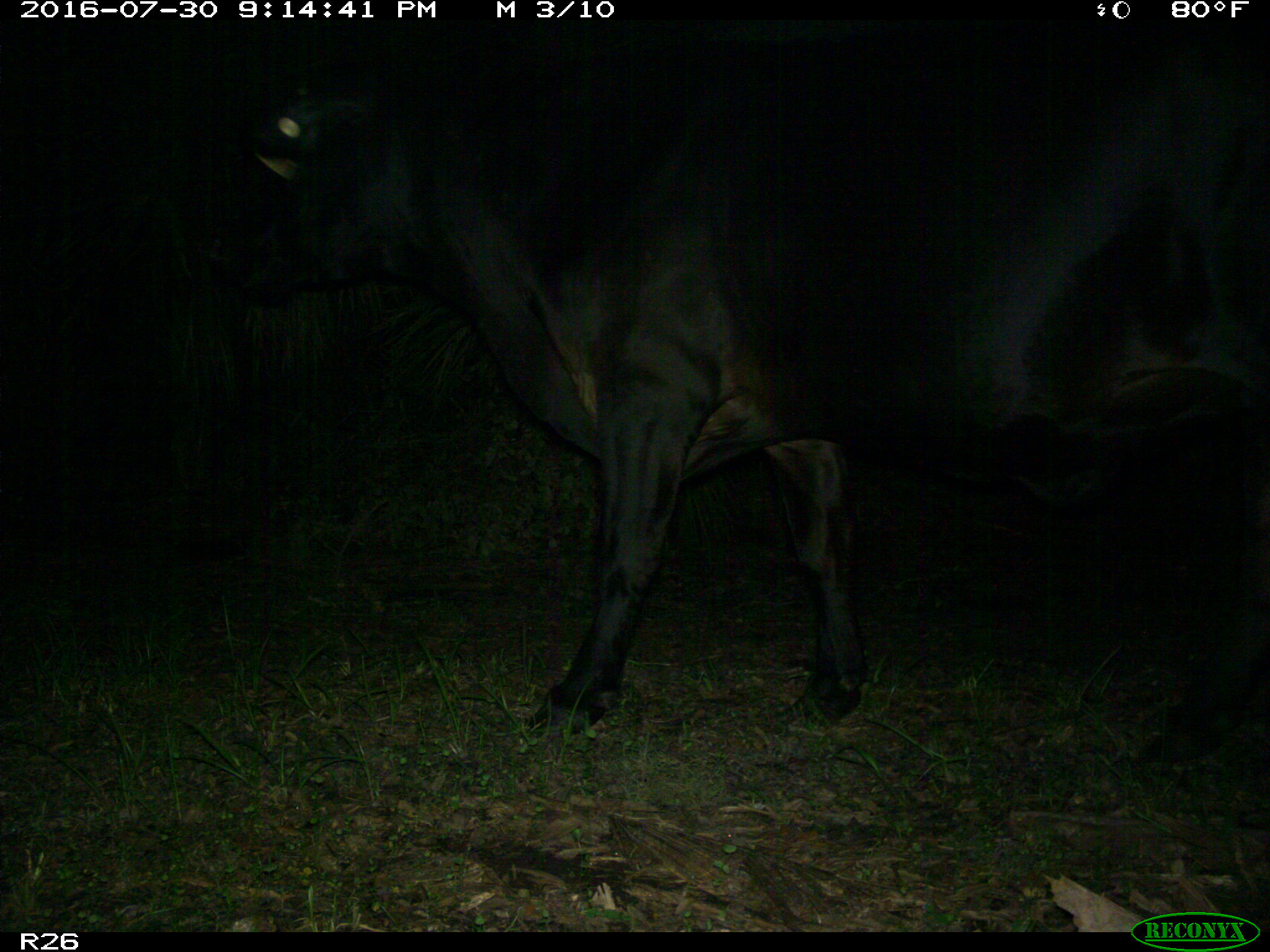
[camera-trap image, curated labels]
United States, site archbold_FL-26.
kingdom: Animalia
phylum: Chordata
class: Mammalia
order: Artiodactyla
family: Bovidae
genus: Bos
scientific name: Bos taurus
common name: domestic cow